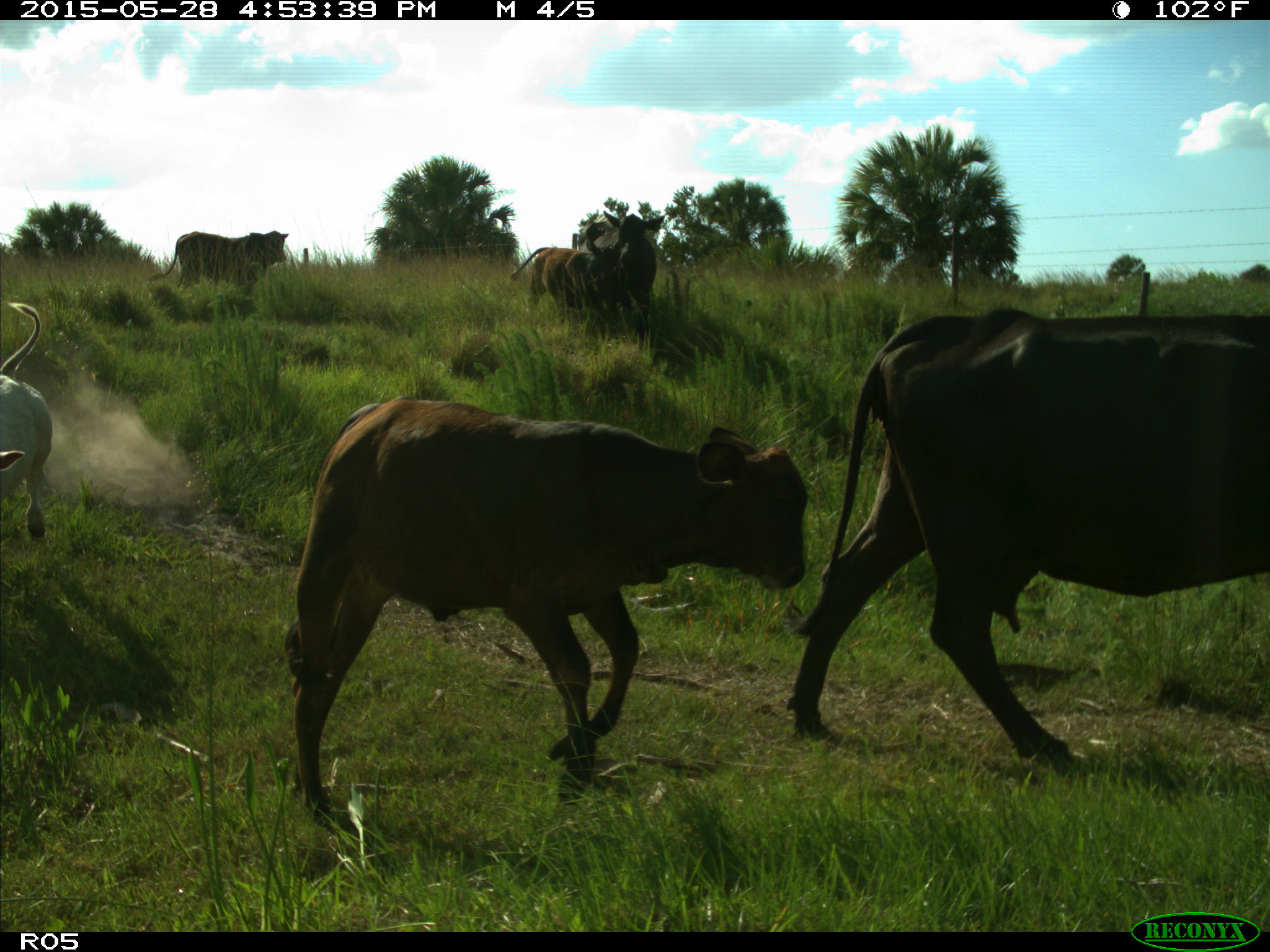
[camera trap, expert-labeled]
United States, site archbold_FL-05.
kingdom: Animalia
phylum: Chordata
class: Mammalia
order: Artiodactyla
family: Bovidae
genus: Bos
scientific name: Bos taurus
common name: domestic cow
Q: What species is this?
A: Bos taurus (domestic cow).